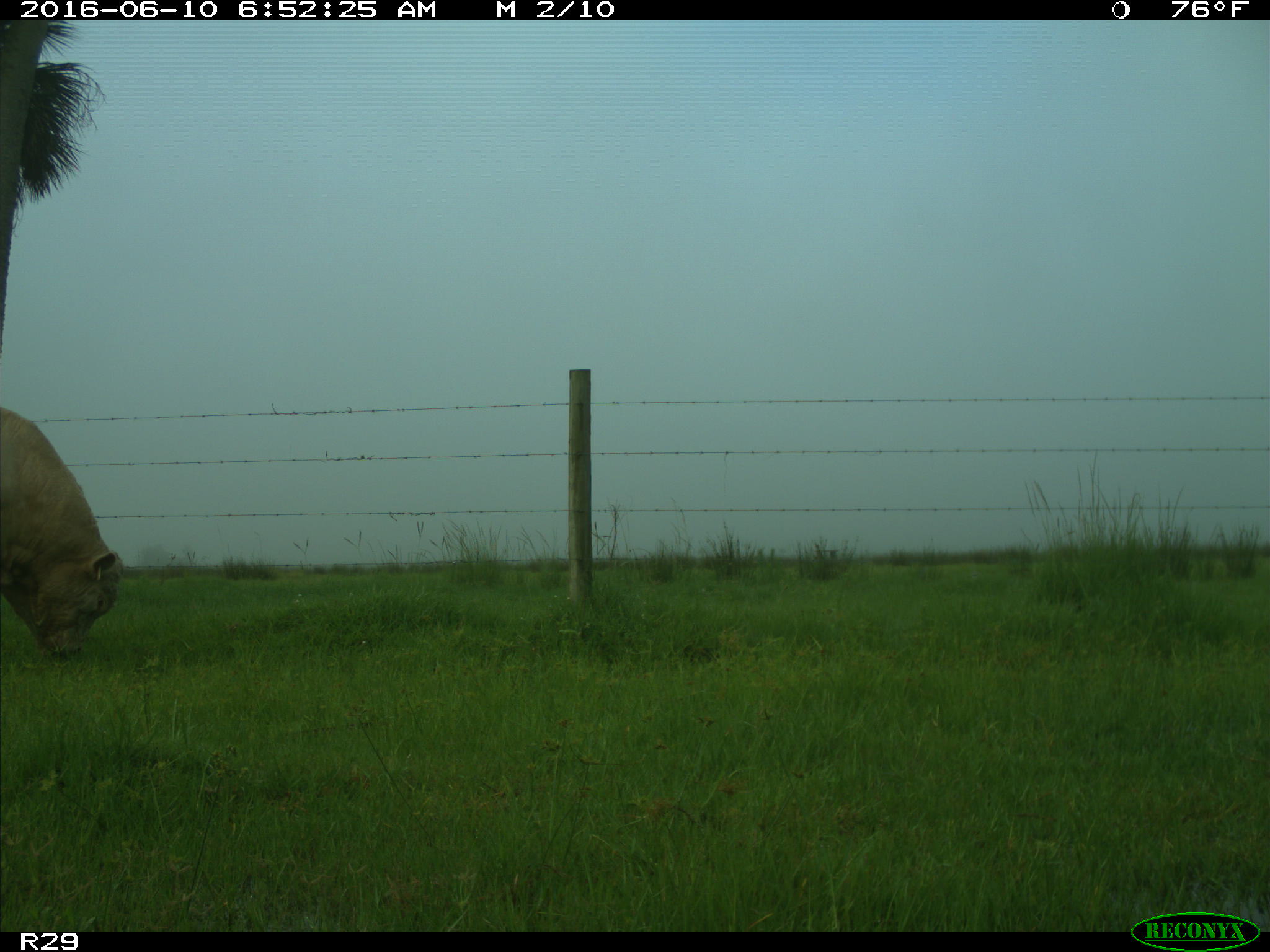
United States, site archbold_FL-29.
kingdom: Animalia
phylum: Chordata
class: Mammalia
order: Artiodactyla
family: Bovidae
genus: Bos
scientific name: Bos taurus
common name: domestic cow